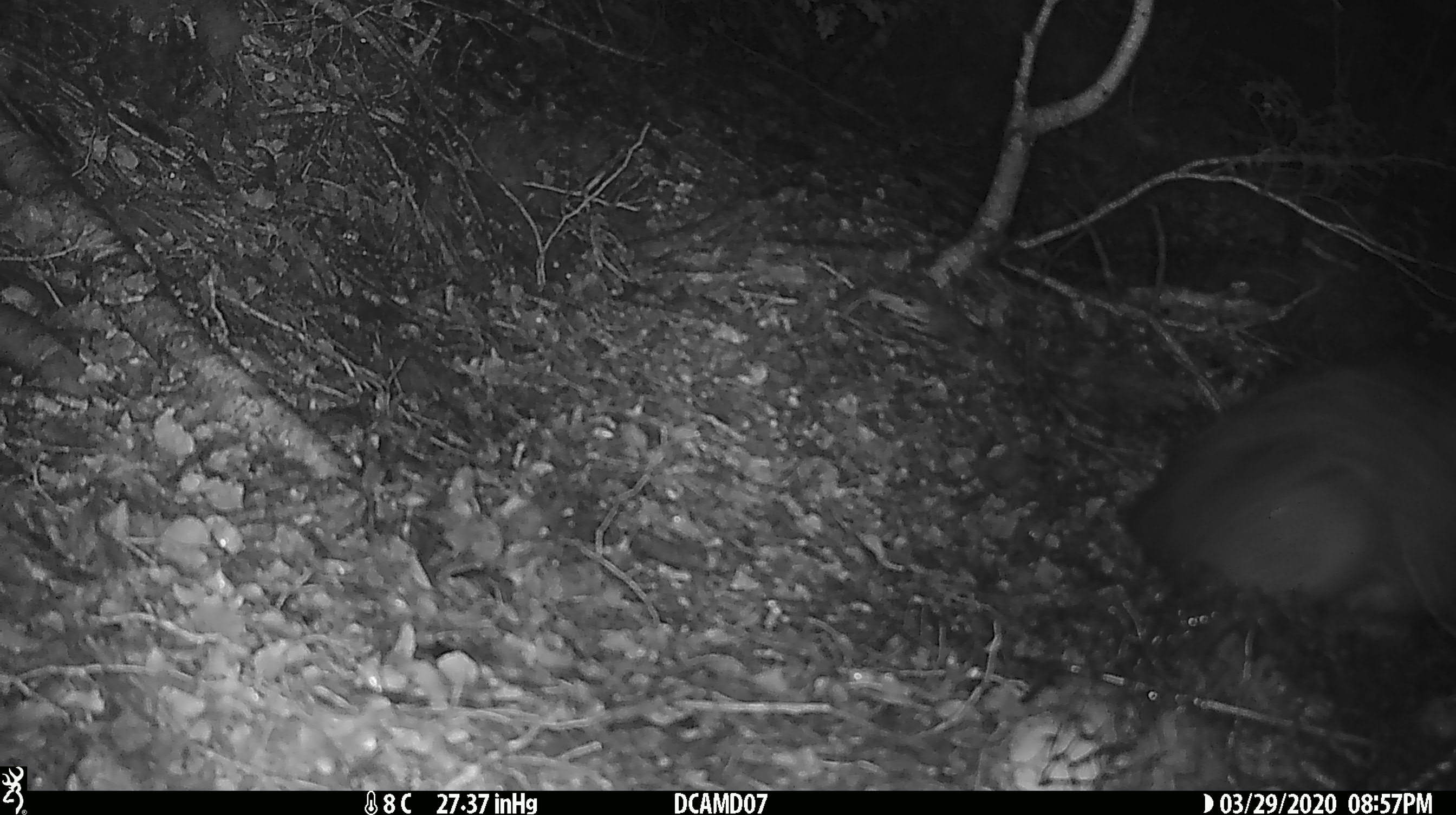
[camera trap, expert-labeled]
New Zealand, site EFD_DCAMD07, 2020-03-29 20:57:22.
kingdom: Animalia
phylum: Chordata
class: Mammalia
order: Diprotodontia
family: Phalangeridae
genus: Trichosurus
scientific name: Trichosurus vulpecula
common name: common brushtail possum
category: possum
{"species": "possum (common brushtail possum) (Trichosurus vulpecula)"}